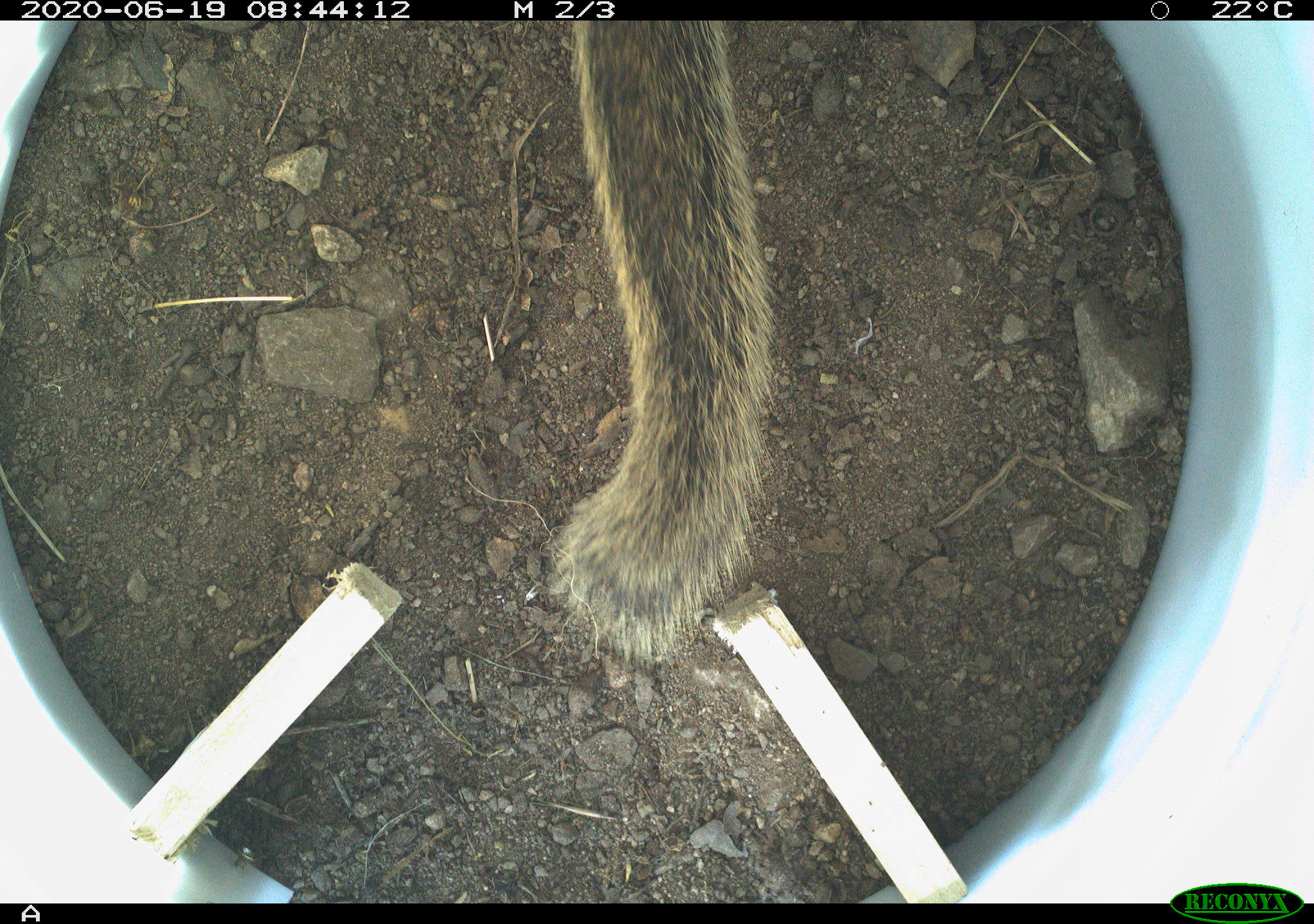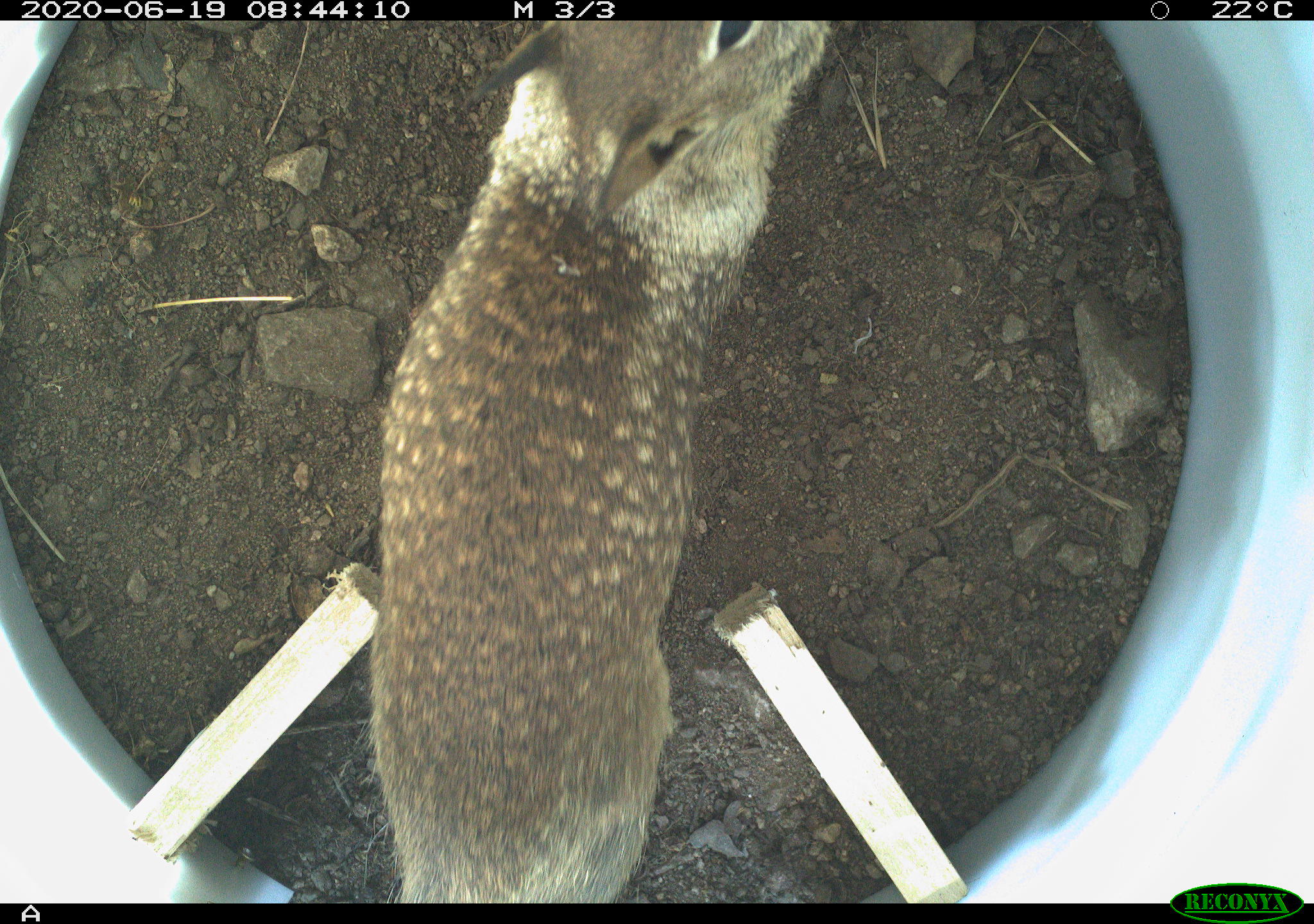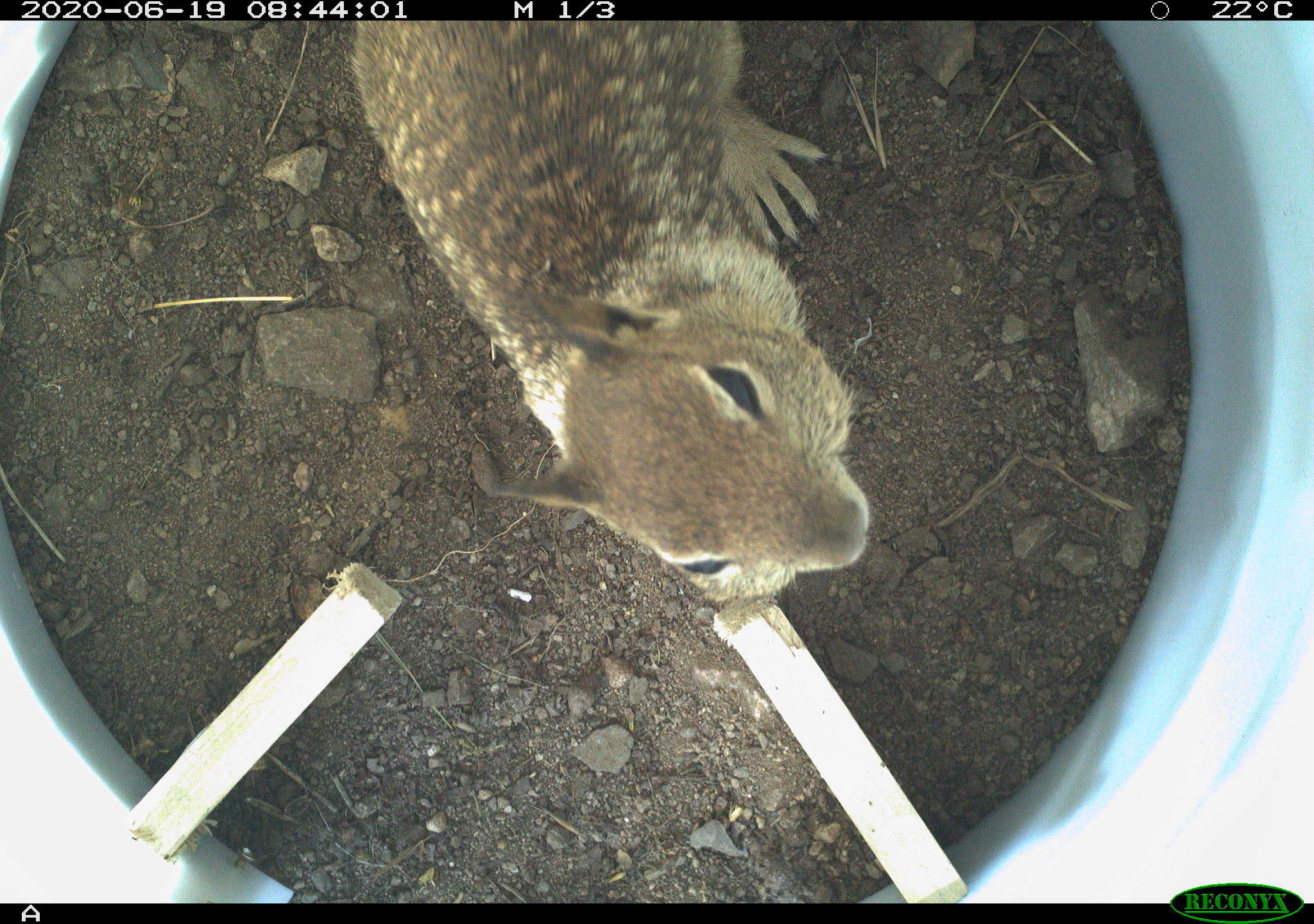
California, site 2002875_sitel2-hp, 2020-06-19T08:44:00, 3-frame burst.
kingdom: Animalia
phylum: Chordata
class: Mammalia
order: Rodentia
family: Sciuridae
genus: Otospermophilus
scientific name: Otospermophilus beecheyi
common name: california ground squirrel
California ground squirrel (Otospermophilus beecheyi).